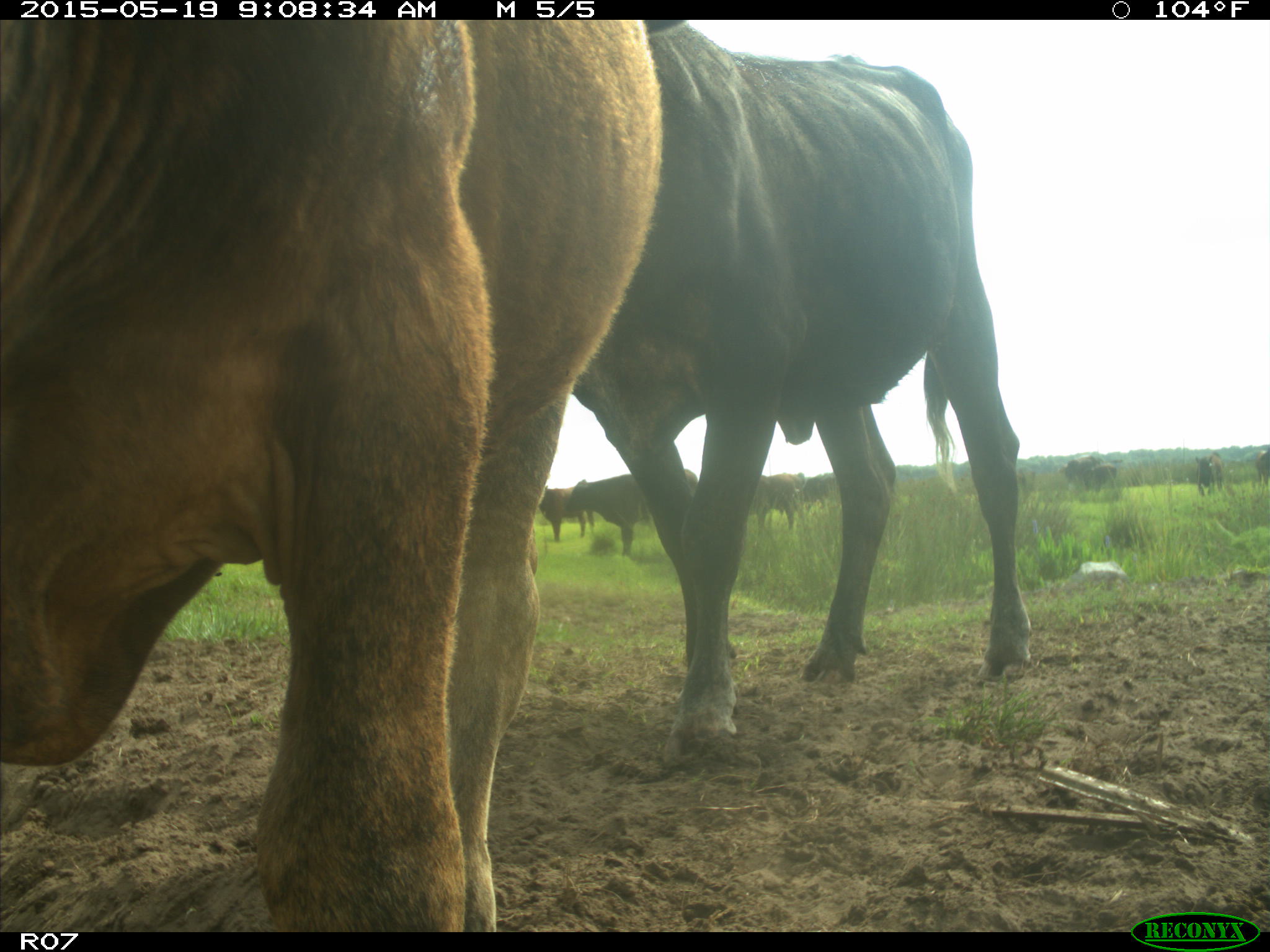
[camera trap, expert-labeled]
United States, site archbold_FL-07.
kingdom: Animalia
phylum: Chordata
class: Mammalia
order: Artiodactyla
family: Bovidae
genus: Bos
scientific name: Bos taurus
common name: domestic cow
Bos taurus (domestic cow).